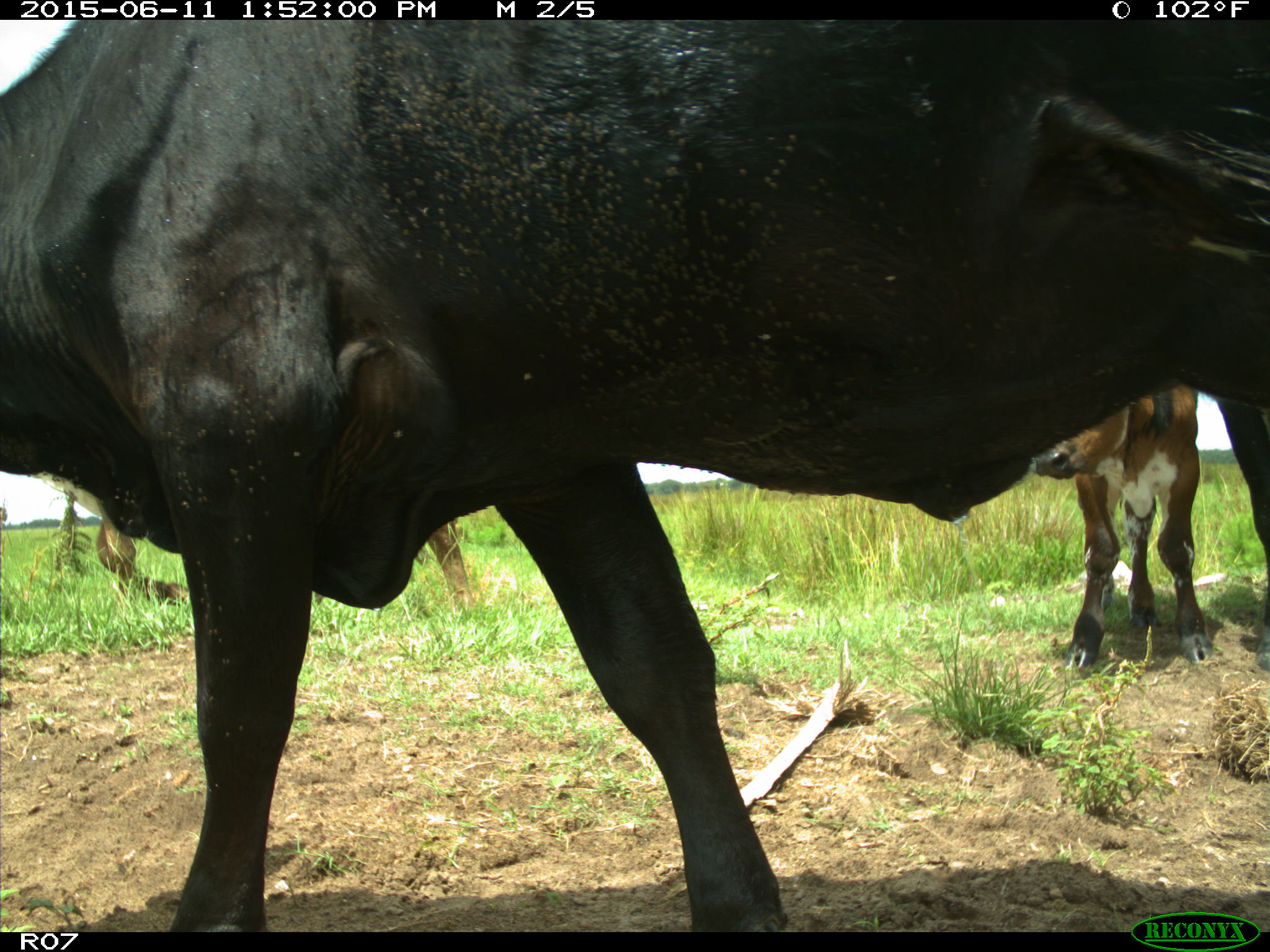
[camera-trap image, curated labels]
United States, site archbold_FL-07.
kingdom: Animalia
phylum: Chordata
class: Mammalia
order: Artiodactyla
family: Bovidae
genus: Bos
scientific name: Bos taurus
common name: domestic cow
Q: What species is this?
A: Bos taurus (domestic cow).